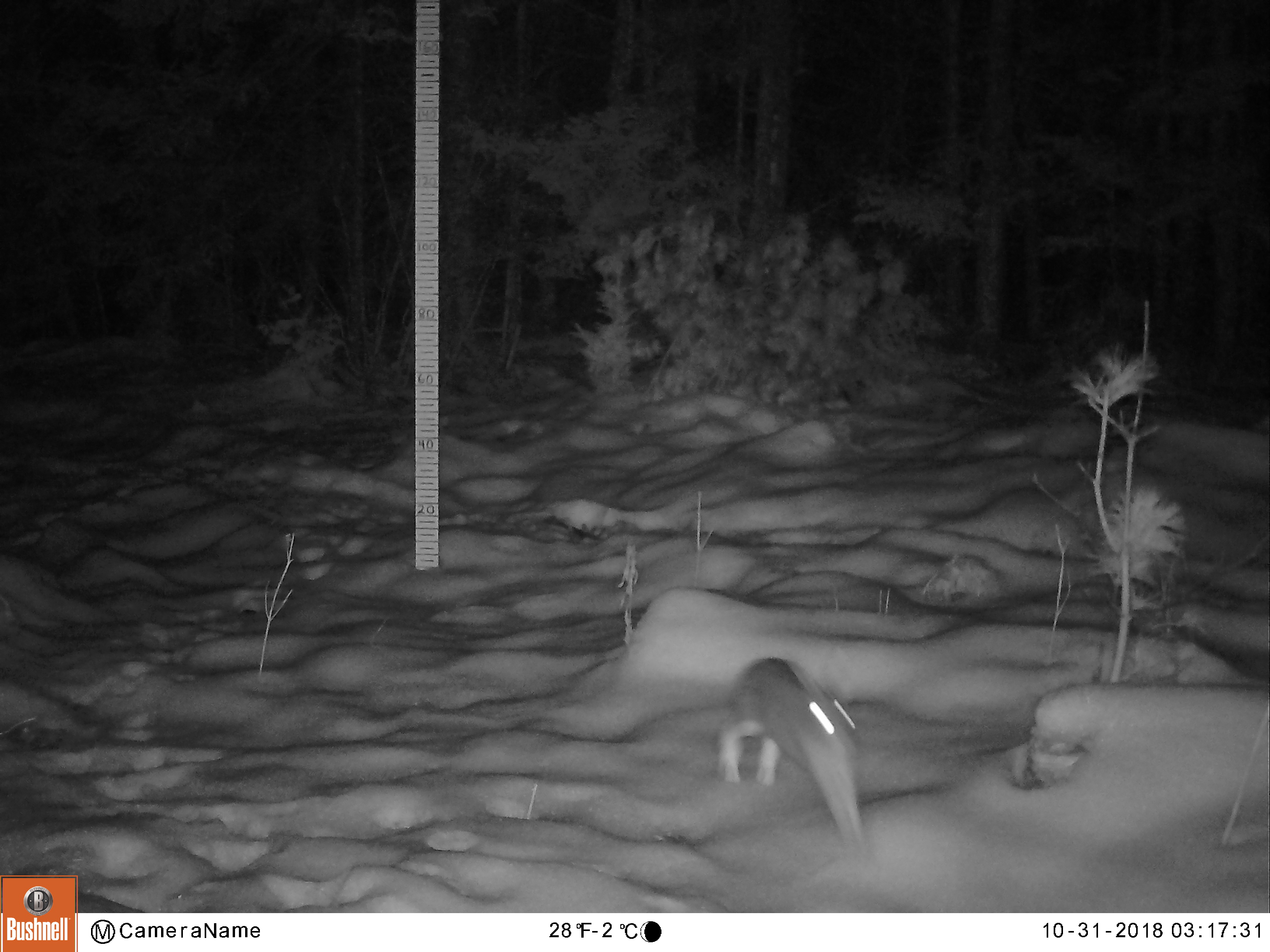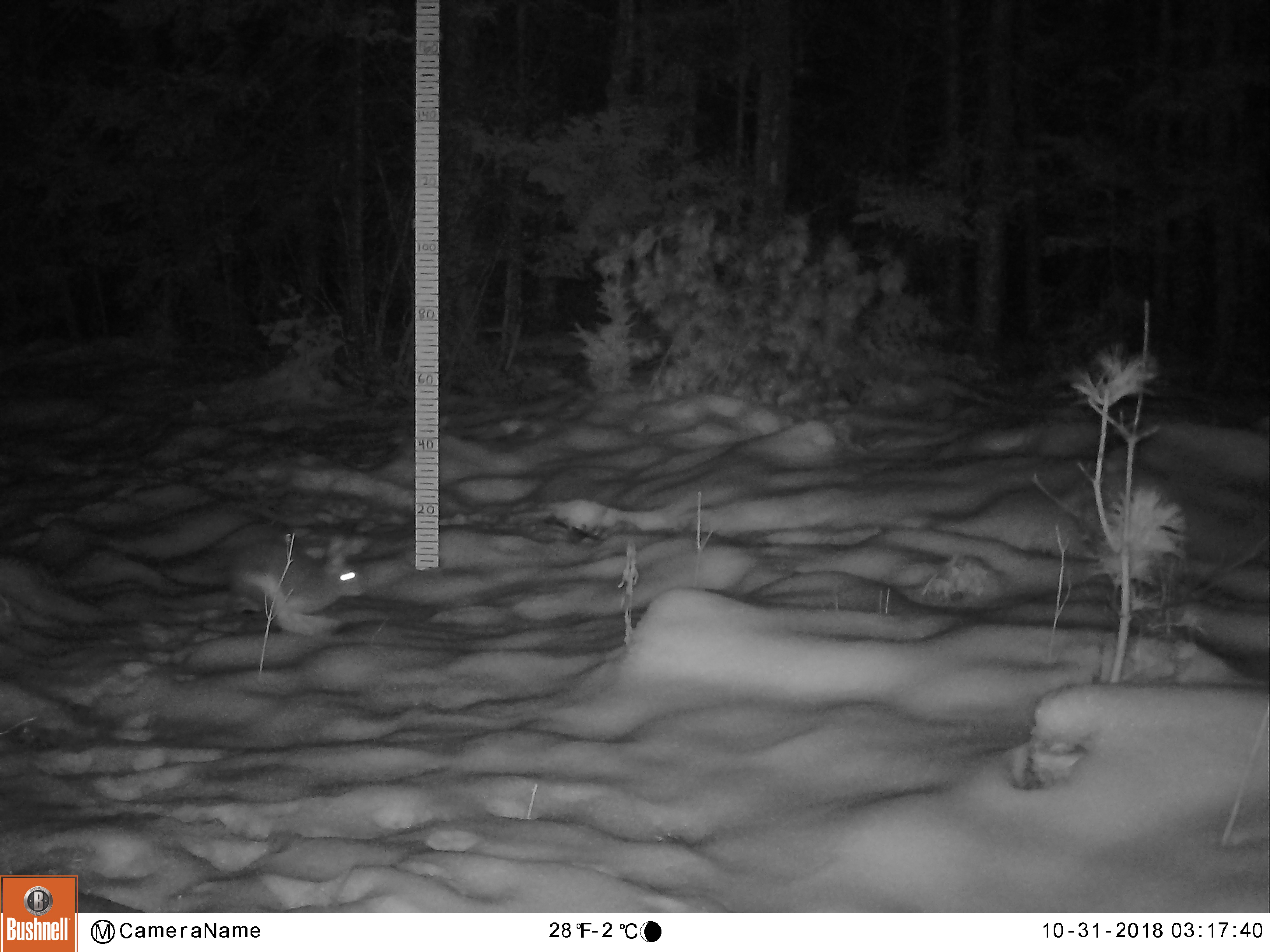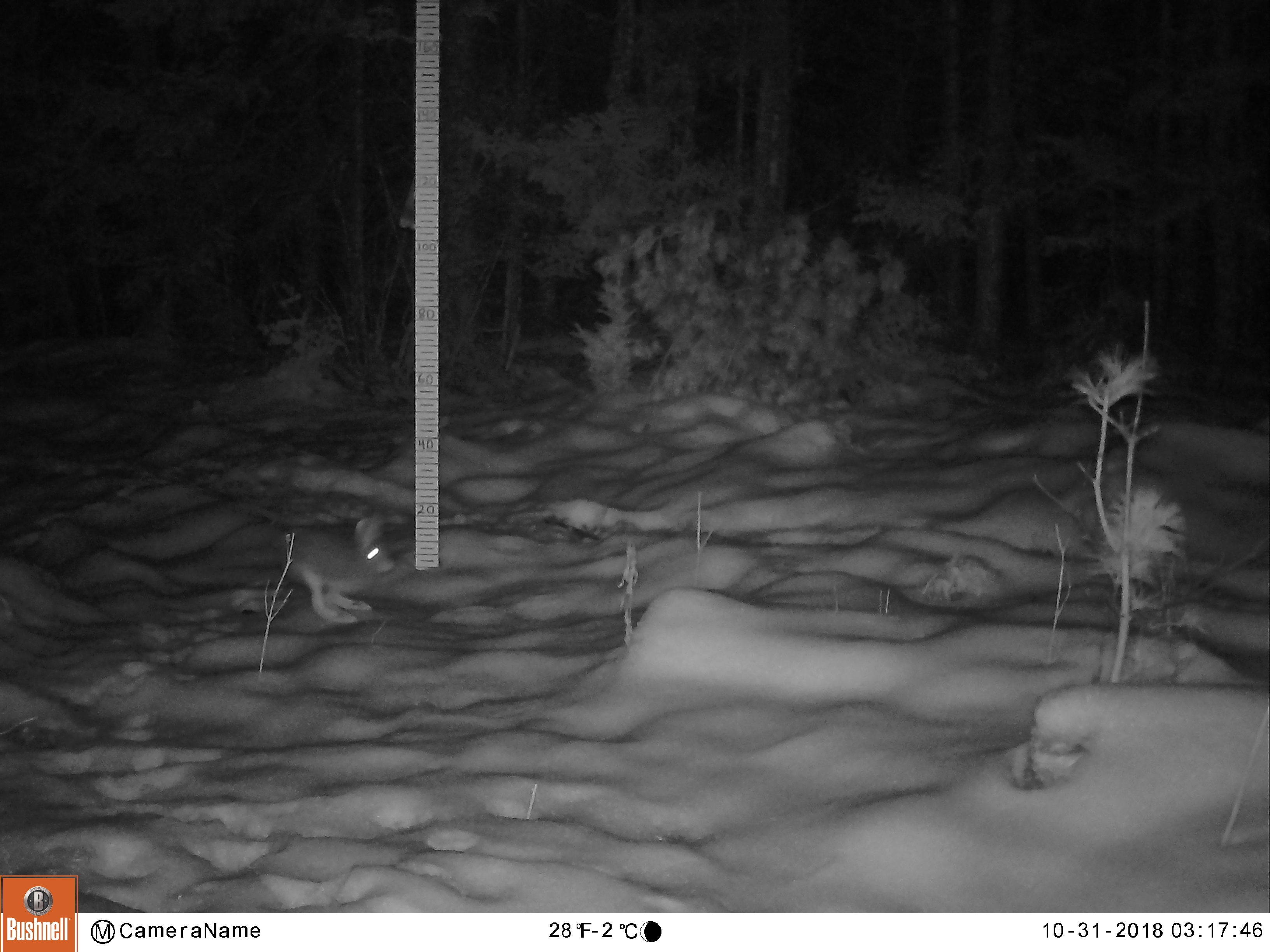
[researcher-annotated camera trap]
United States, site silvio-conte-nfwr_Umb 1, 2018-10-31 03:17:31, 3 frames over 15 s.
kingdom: Animalia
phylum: Chordata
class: Mammalia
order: Lagomorpha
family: Leporidae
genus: Lepus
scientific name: Lepus americanus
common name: snowshoe hare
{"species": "snowshoe hare (Lepus americanus)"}